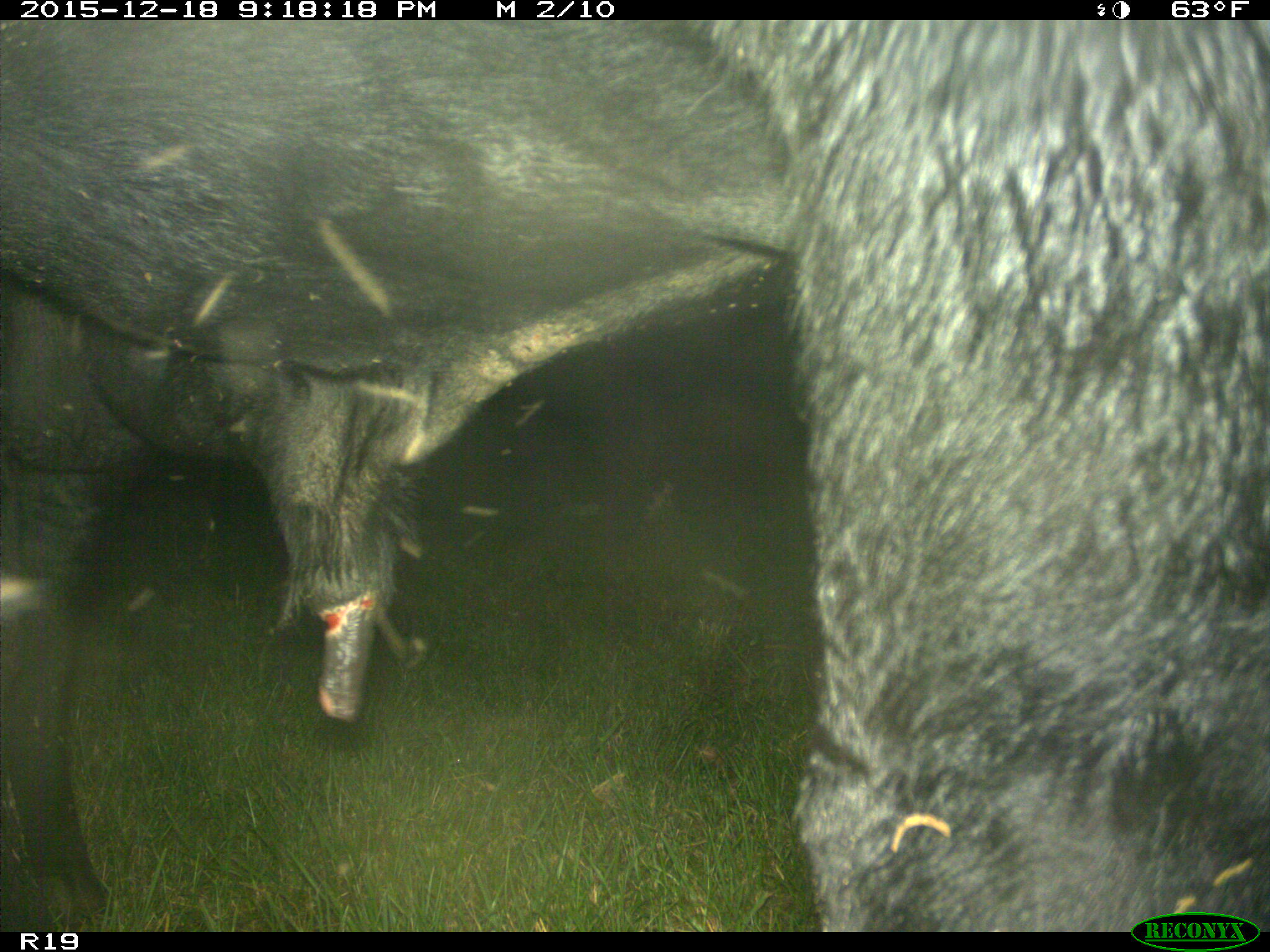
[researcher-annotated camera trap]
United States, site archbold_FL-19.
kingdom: Animalia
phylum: Chordata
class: Mammalia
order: Artiodactyla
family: Bovidae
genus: Bos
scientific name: Bos taurus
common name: domestic cow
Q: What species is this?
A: Bos taurus (domestic cow).